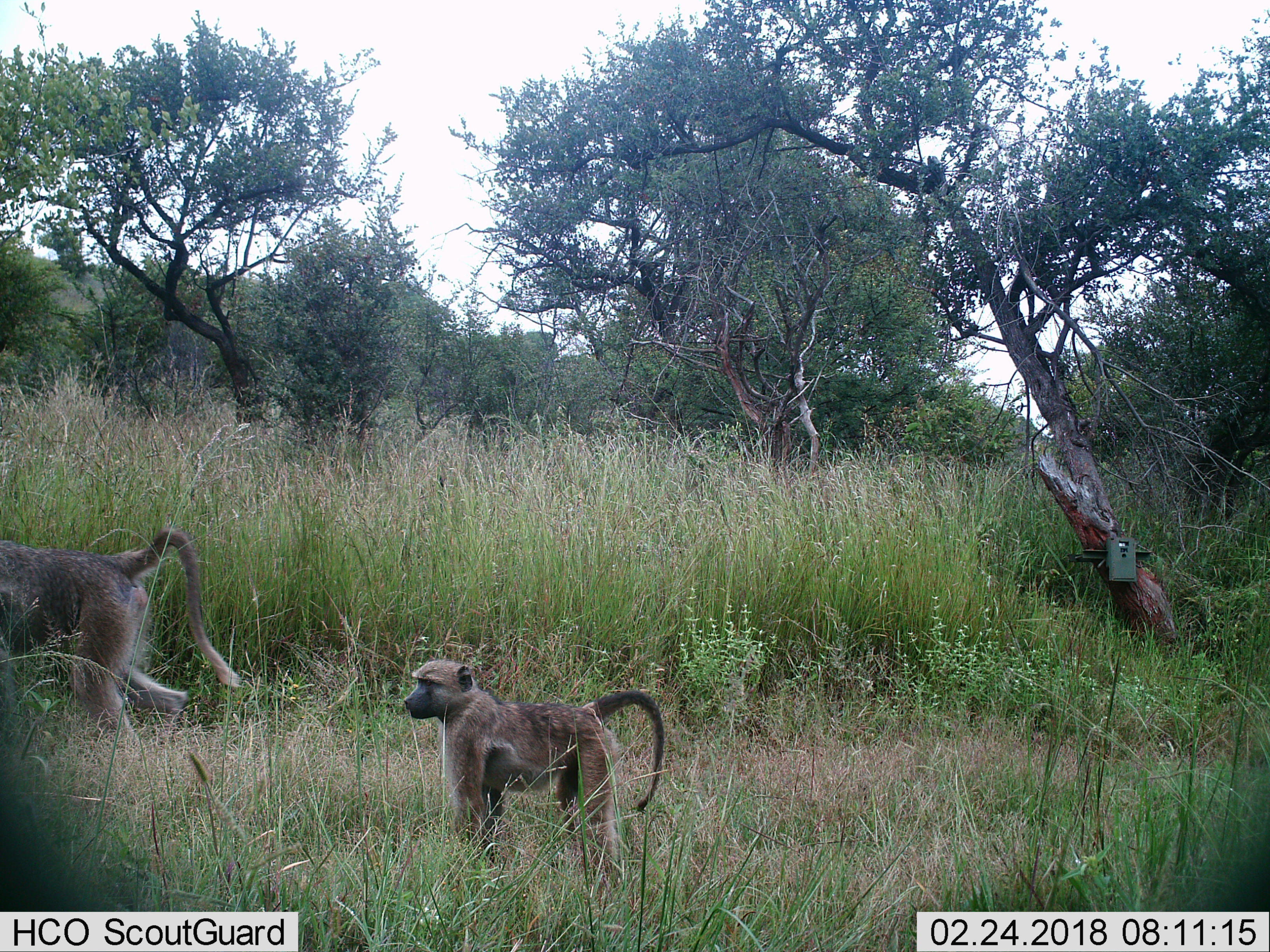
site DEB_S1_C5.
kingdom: Animalia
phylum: Chordata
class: Mammalia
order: Primates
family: Cercopithecidae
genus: Papio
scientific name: Papio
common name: baboon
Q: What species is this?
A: Baboon (Papio).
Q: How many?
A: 2.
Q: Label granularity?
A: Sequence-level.